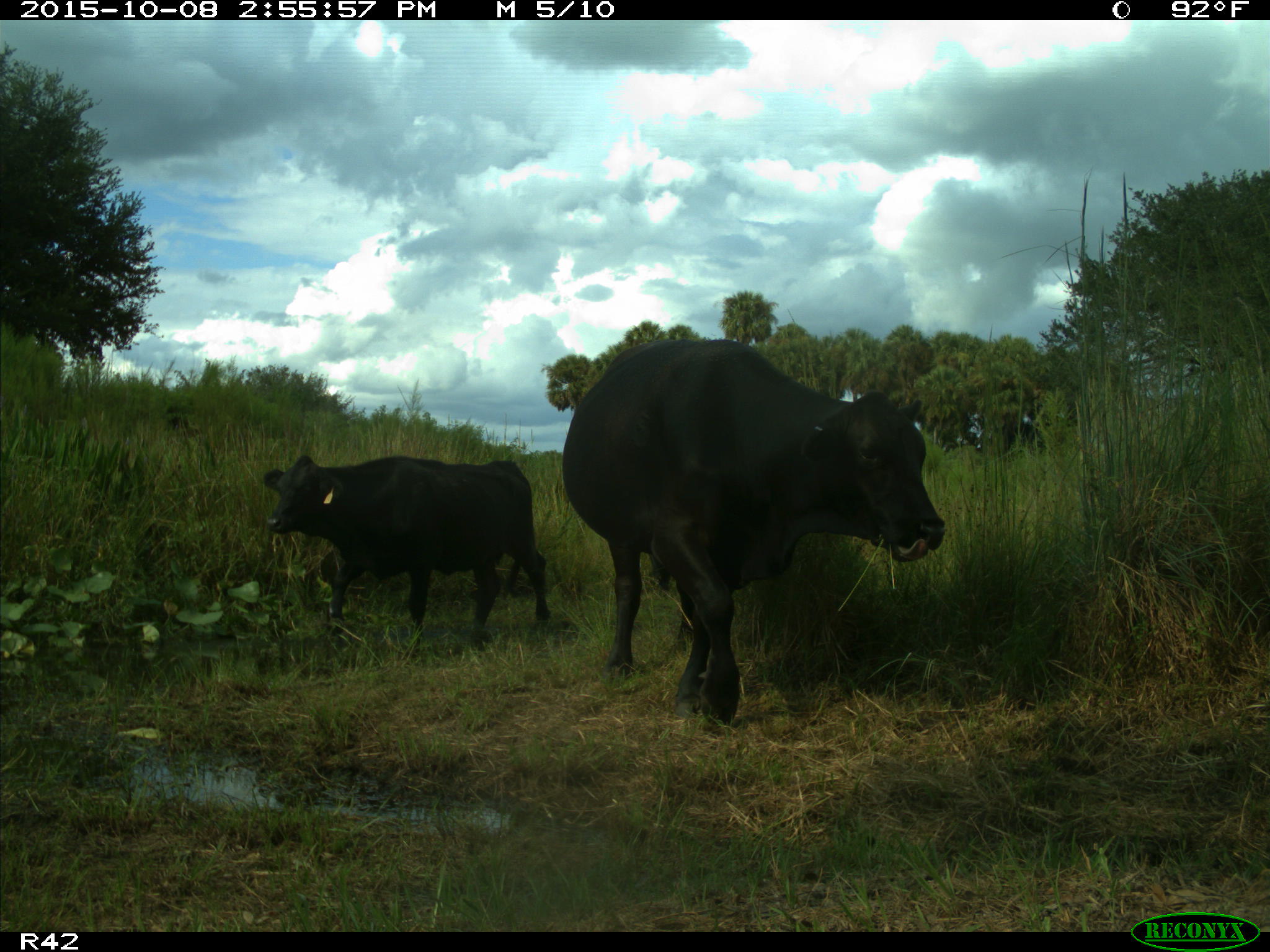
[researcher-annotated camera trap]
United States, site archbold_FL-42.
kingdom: Animalia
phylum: Chordata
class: Mammalia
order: Artiodactyla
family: Bovidae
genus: Bos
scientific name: Bos taurus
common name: domestic cow